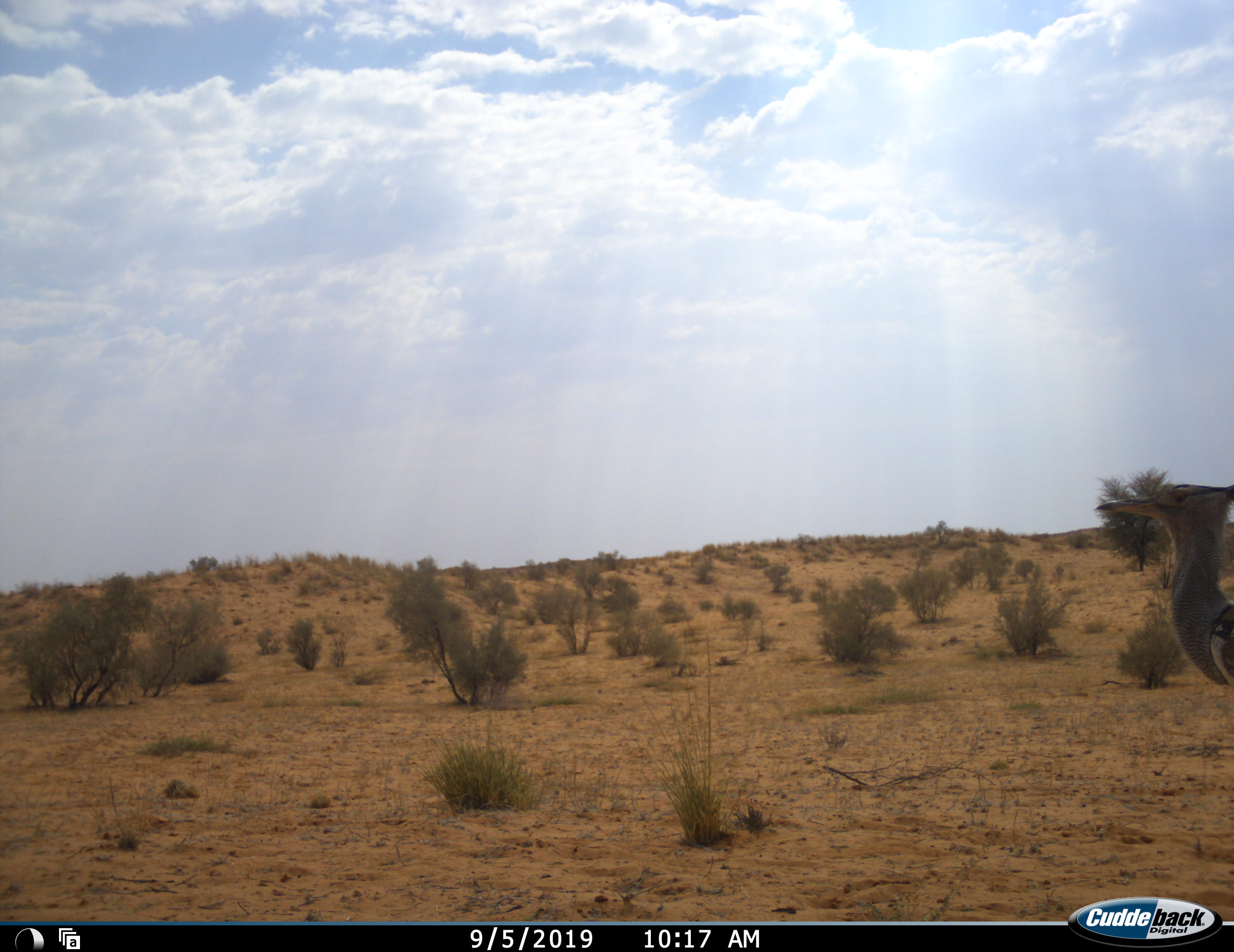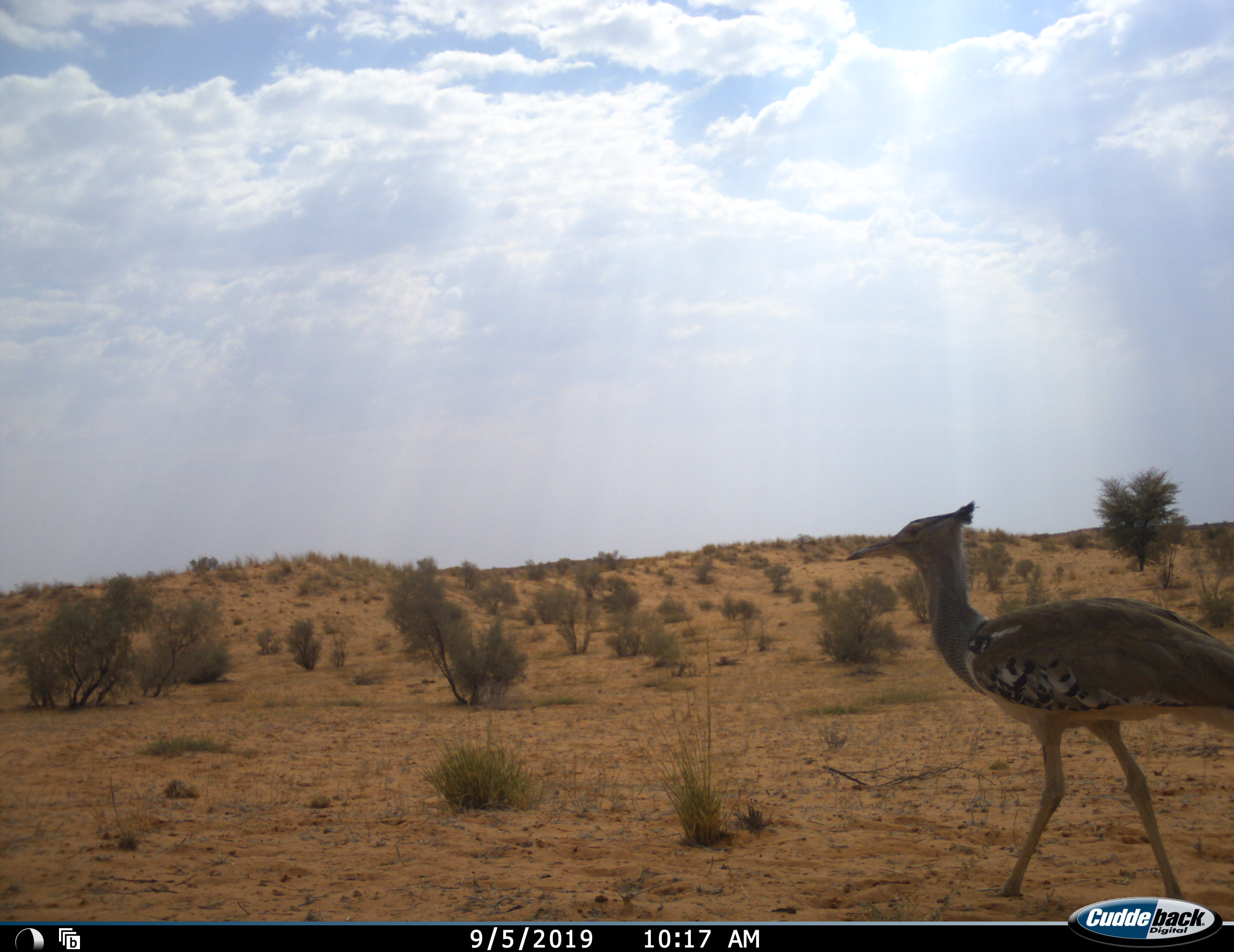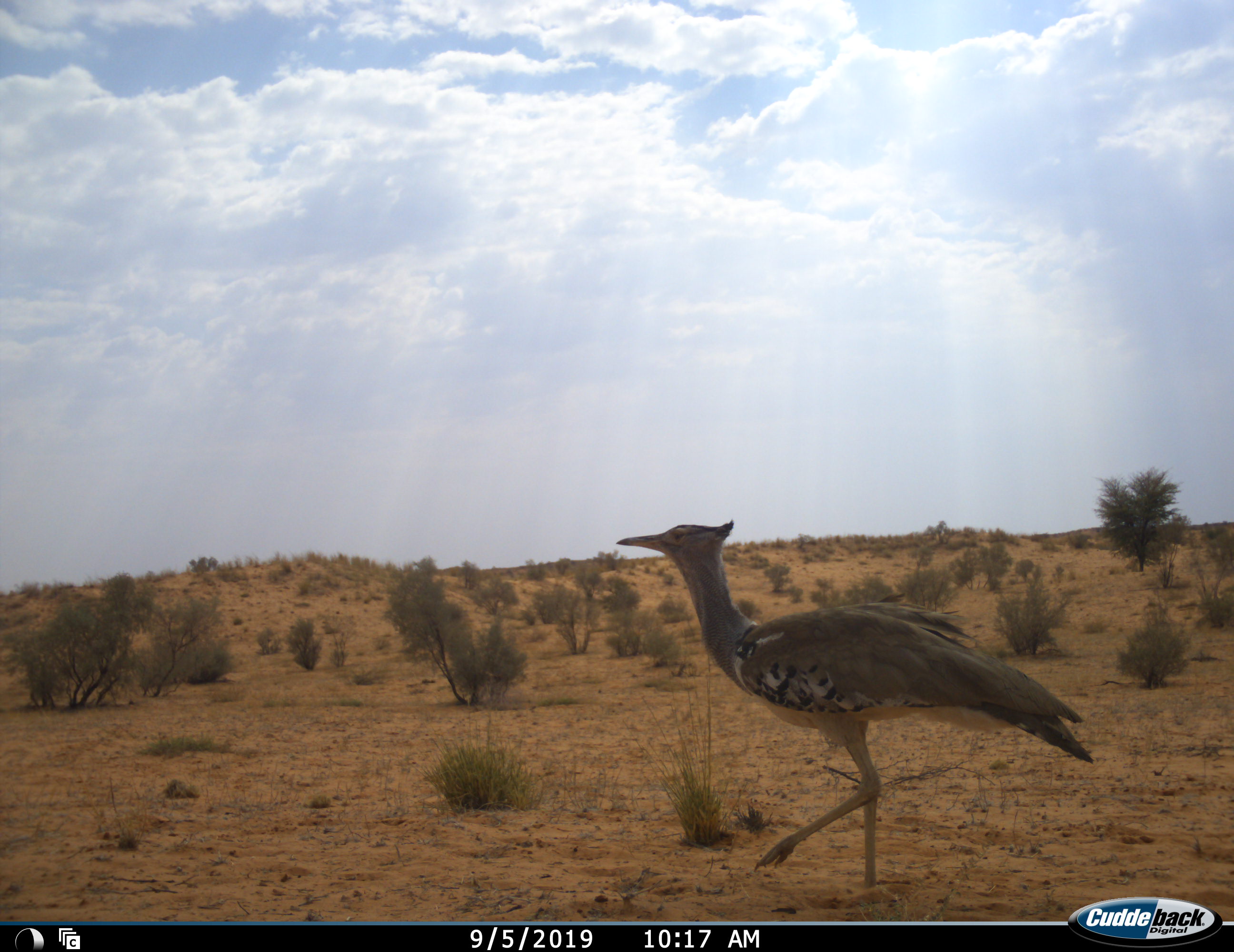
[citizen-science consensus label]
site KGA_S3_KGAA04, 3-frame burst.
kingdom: Animalia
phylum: Chordata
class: Aves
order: Otidiformes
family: Otididae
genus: Ardeotis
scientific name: Ardeotis kori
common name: kori bustard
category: bustardkori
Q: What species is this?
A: Bustardkori (kori bustard) (Ardeotis kori).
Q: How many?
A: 1.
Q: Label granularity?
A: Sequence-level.